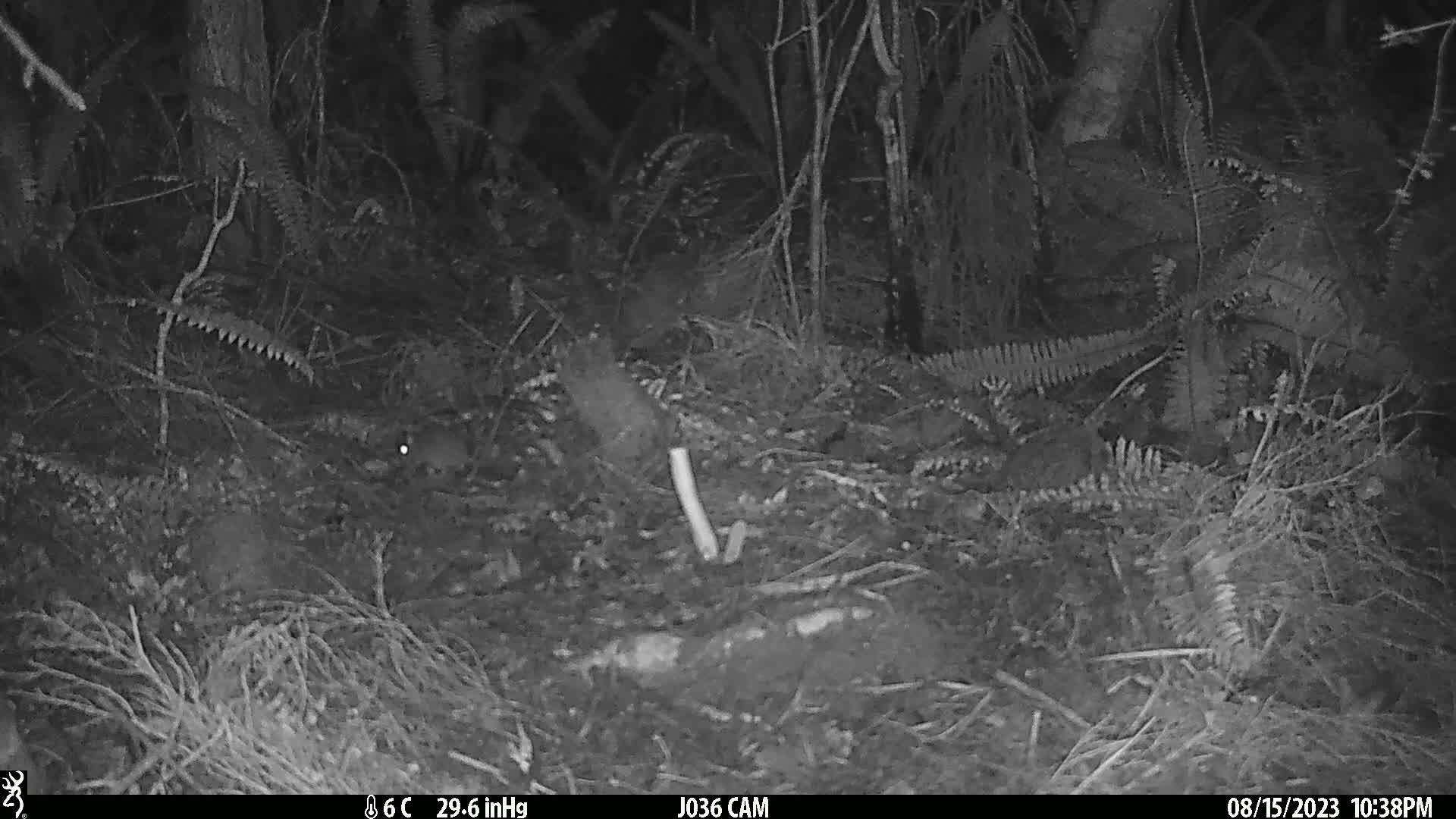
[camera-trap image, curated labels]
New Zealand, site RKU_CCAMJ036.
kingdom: Animalia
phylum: Chordata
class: Mammalia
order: Rodentia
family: Muridae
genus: Rattus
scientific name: Rattus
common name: rat